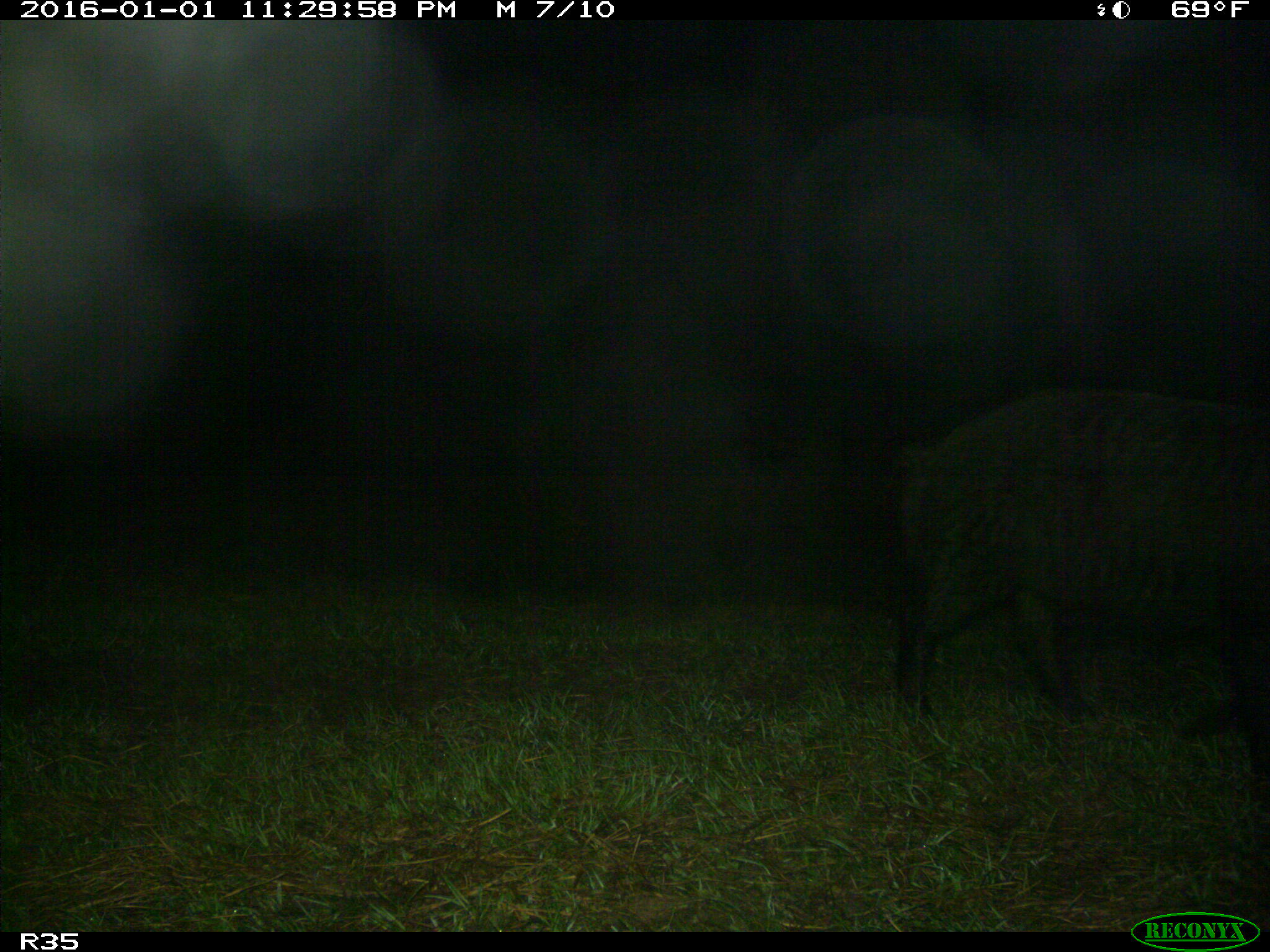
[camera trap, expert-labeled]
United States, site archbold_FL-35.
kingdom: Animalia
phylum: Chordata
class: Mammalia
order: Artiodactyla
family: Suidae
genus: Sus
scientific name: Sus scrofa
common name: wild boar